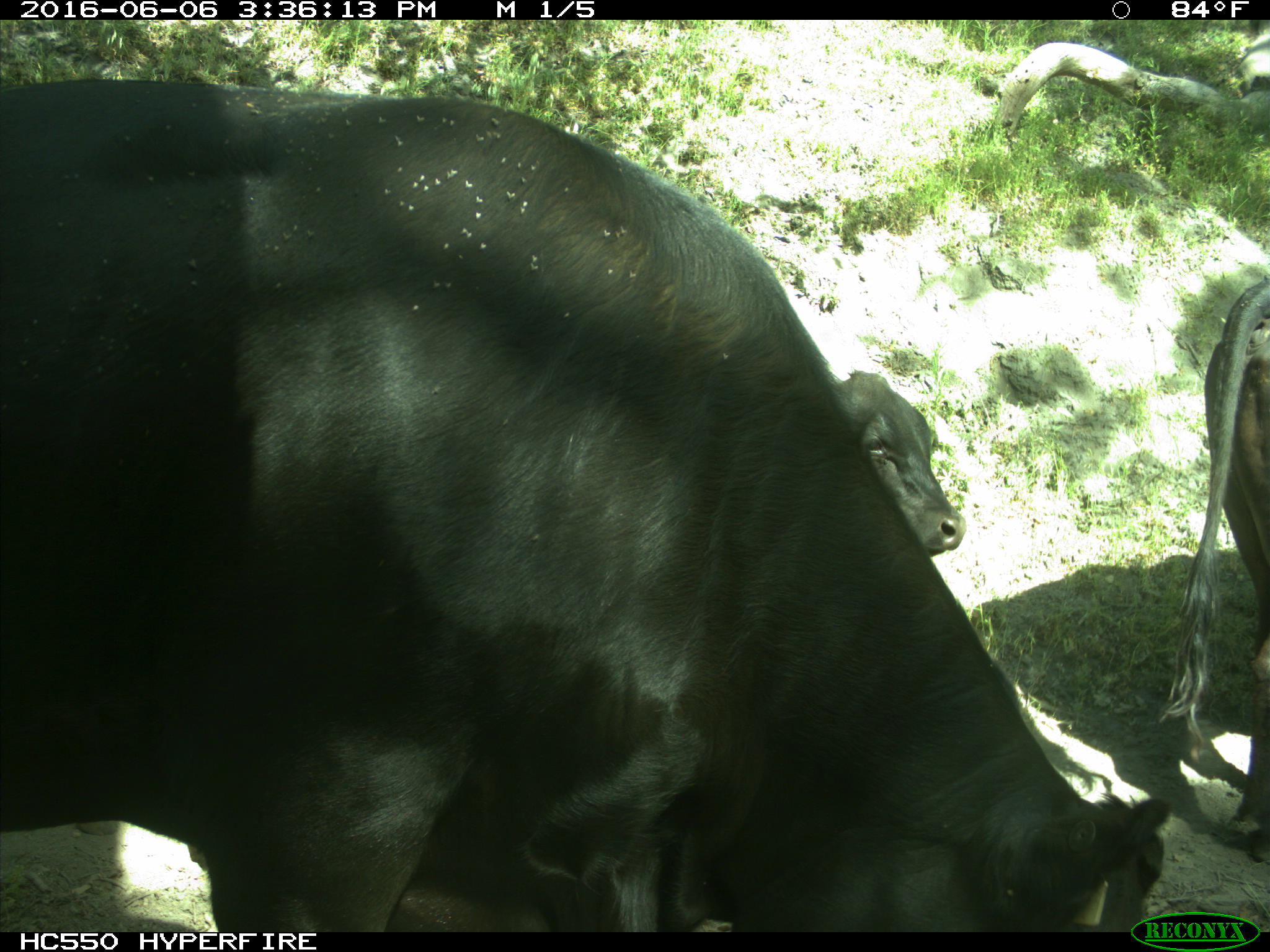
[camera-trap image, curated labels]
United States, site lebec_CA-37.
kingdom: Animalia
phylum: Chordata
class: Mammalia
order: Artiodactyla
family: Bovidae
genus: Bos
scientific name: Bos taurus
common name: domestic cow